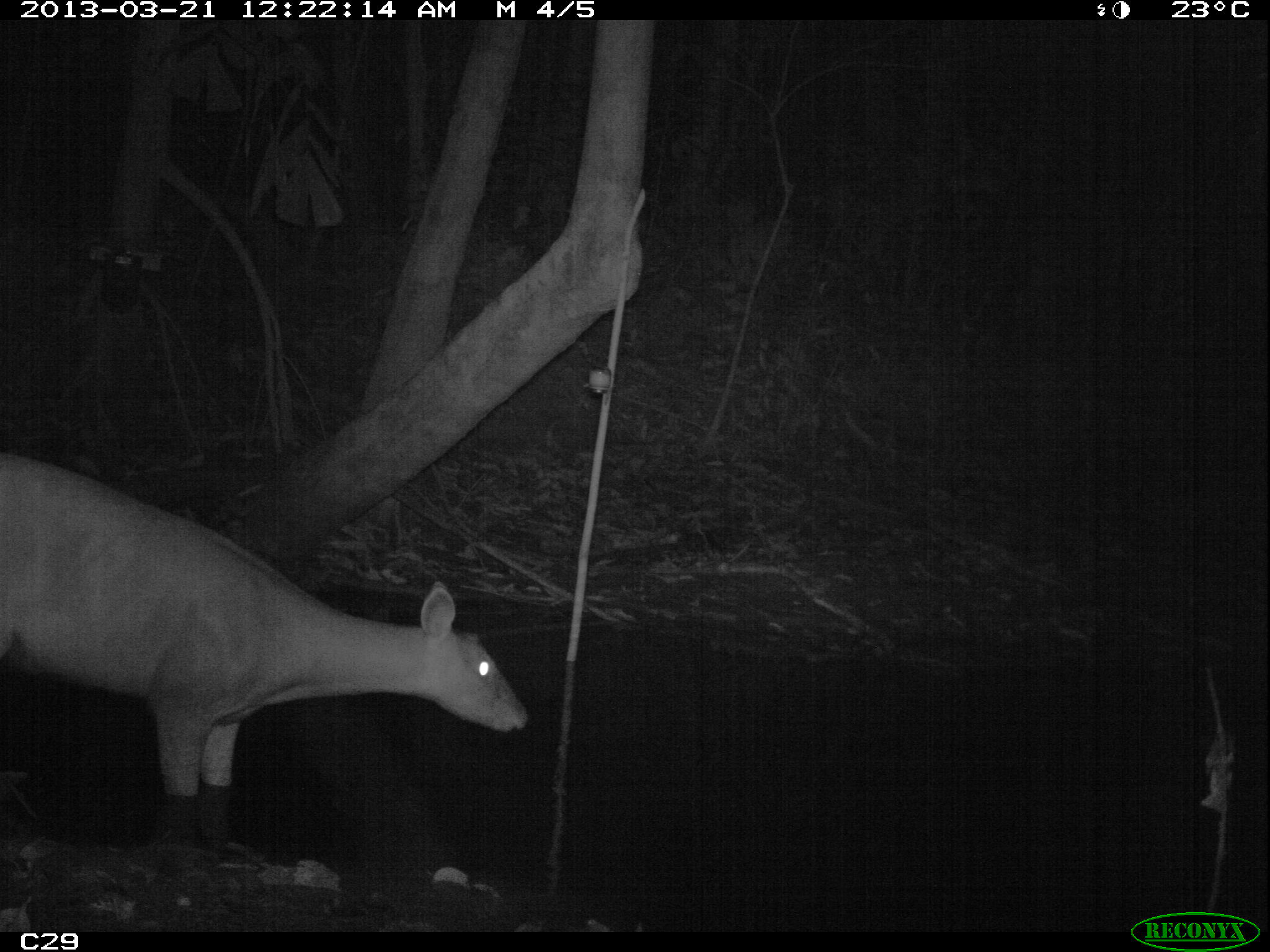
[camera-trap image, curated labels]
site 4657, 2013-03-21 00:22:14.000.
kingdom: Animalia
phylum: Chordata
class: Mammalia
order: Artiodactyla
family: Cervidae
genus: Mazama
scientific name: Mazama americana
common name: red brocket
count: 1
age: adult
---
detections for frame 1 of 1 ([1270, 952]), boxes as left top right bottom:
mazama americana: 0 454 529 861